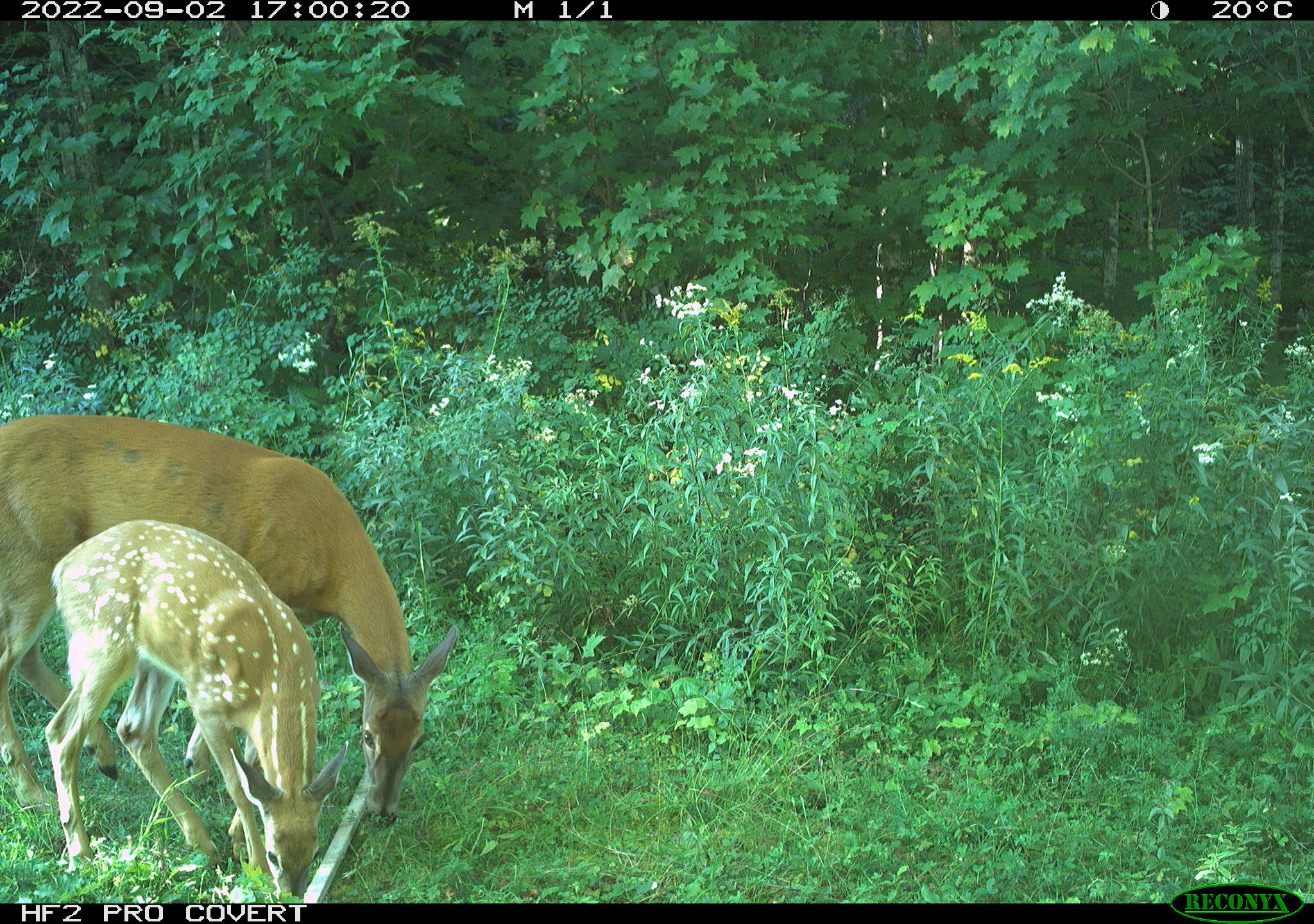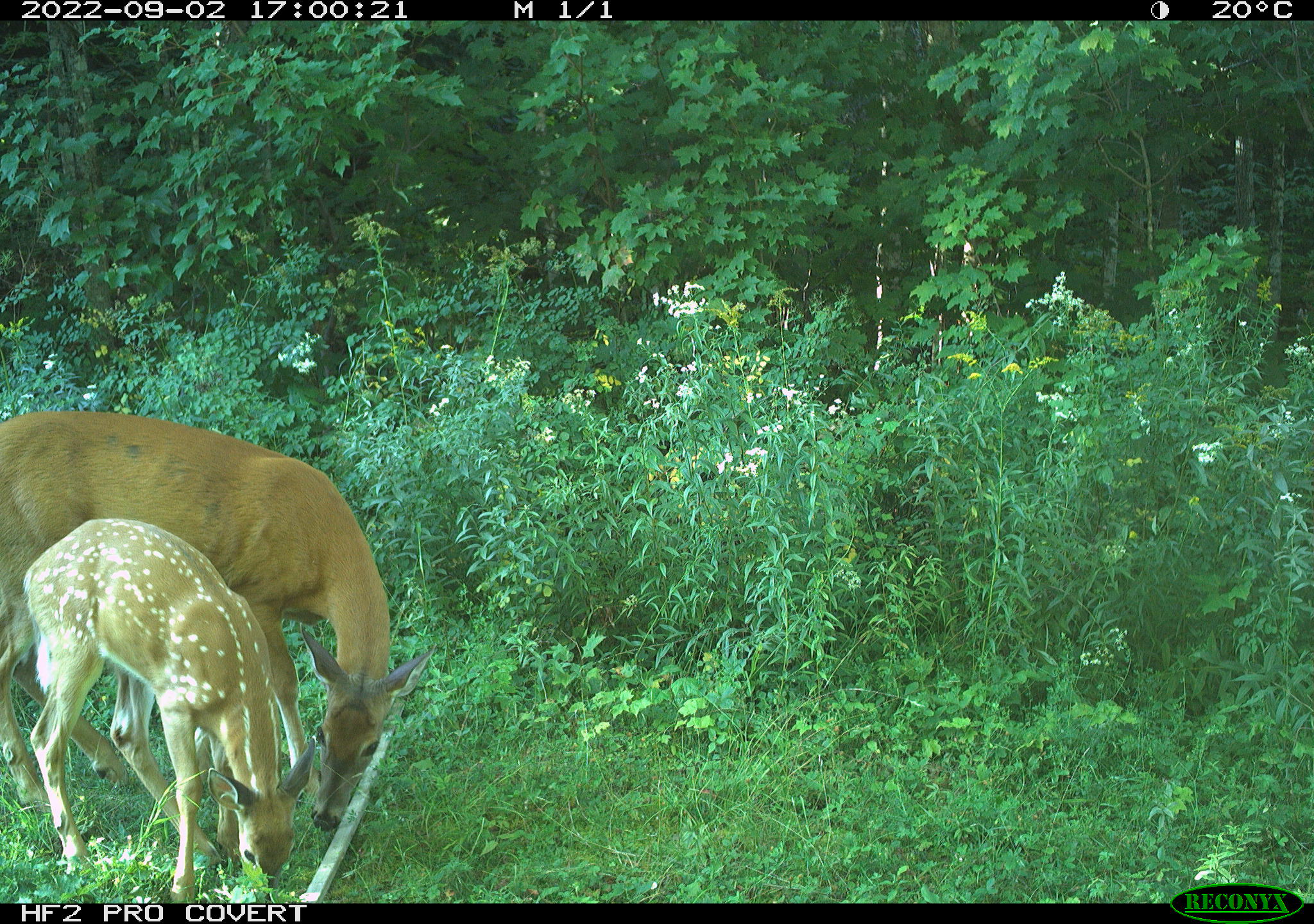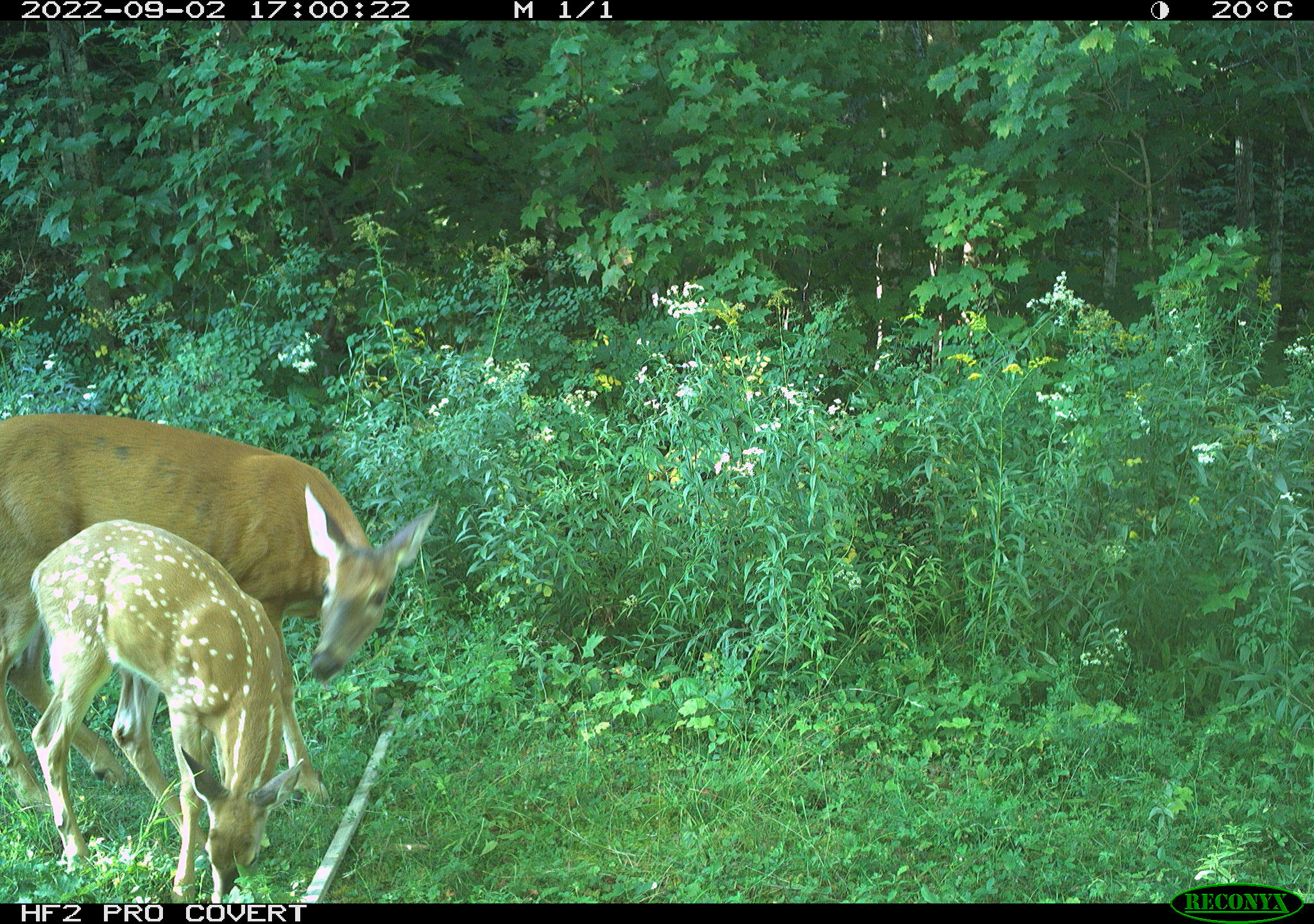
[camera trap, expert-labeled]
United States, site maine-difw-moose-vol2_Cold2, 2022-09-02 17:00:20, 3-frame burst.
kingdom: Animalia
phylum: Chordata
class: Mammalia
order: Artiodactyla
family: Cervidae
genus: Odocoileus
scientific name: Odocoileus virginianus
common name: white-tailed deer